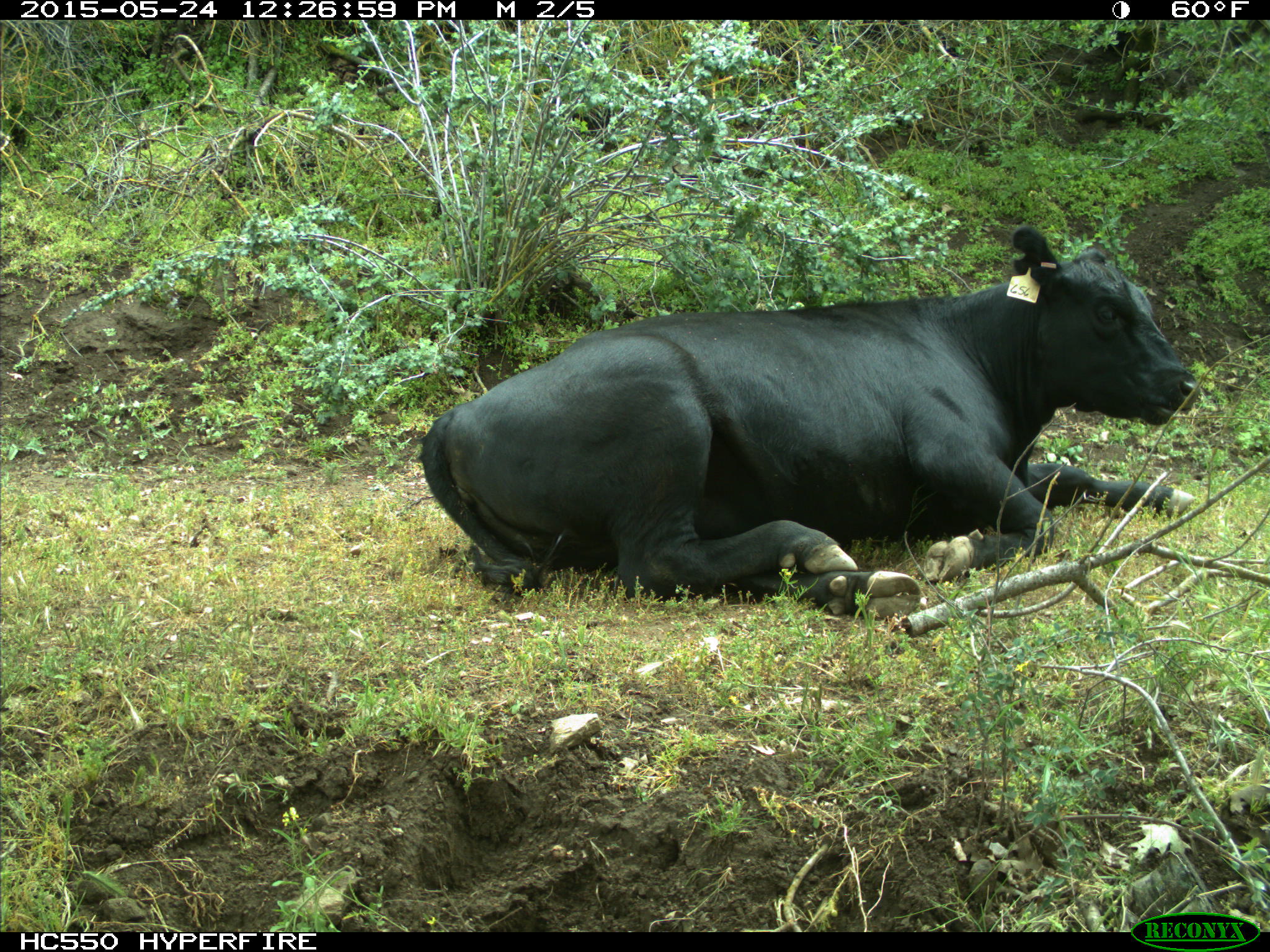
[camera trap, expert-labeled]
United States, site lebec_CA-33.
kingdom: Animalia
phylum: Chordata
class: Mammalia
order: Artiodactyla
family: Bovidae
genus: Bos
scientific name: Bos taurus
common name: domestic cow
Bos taurus (domestic cow).